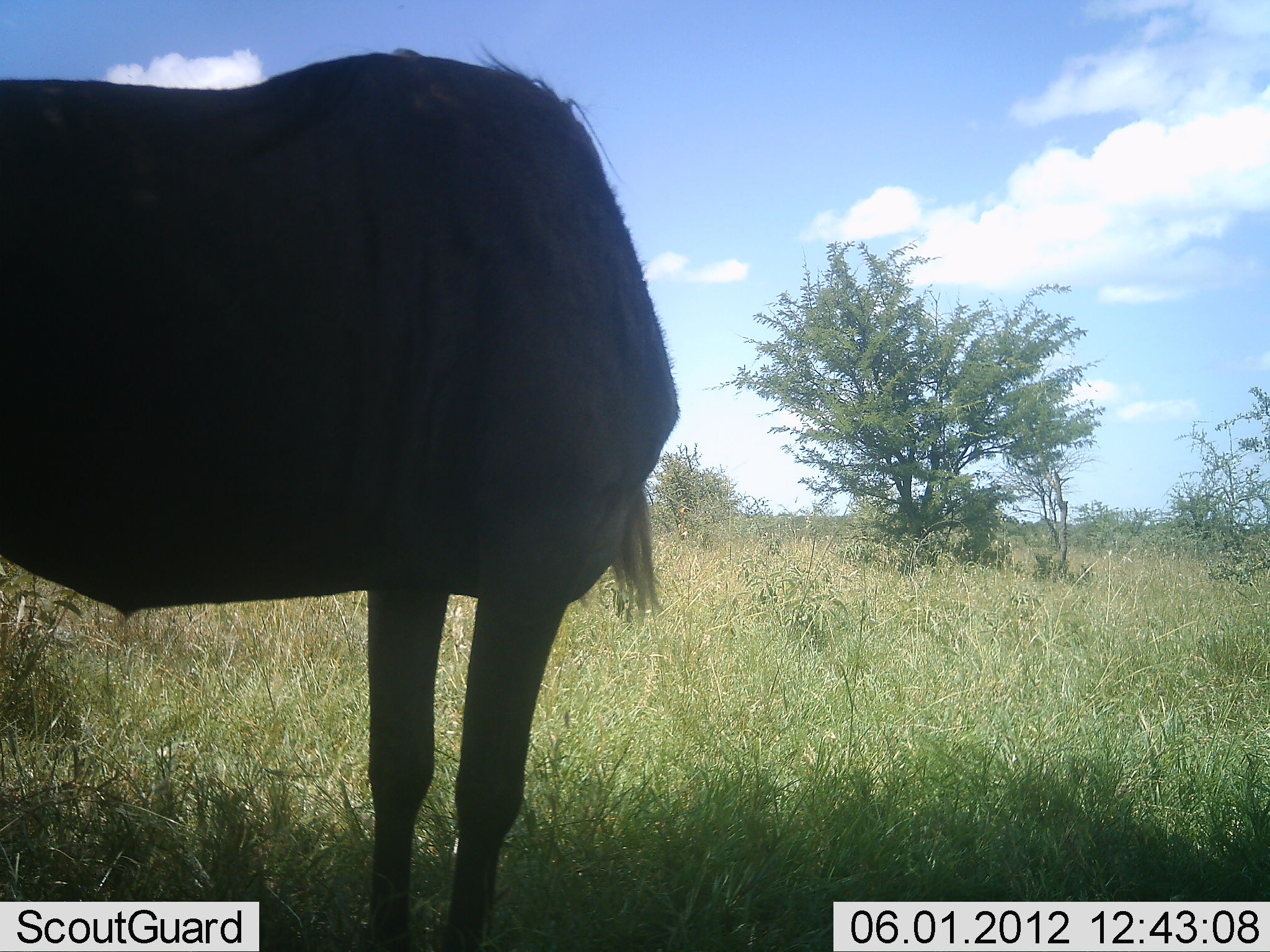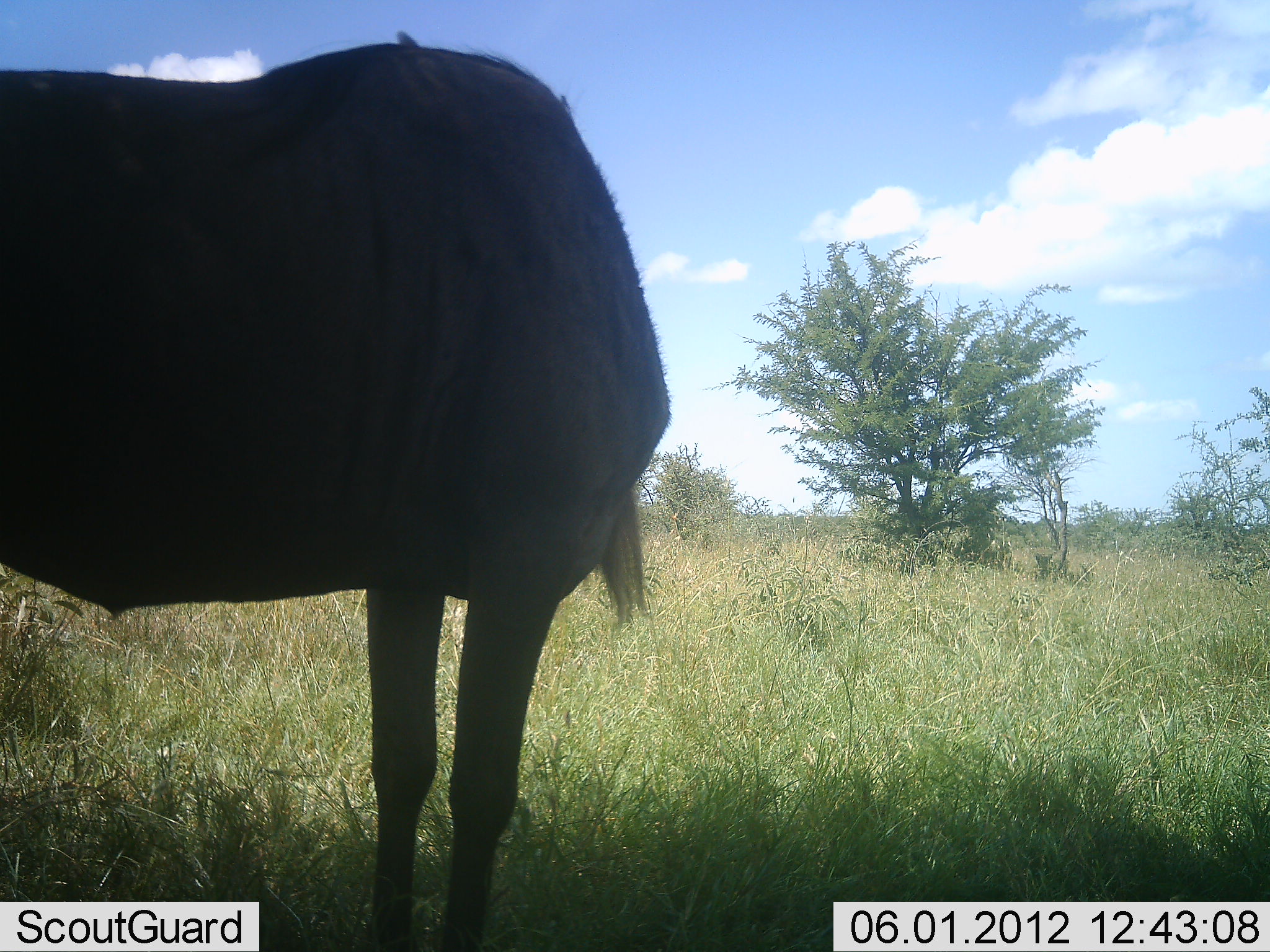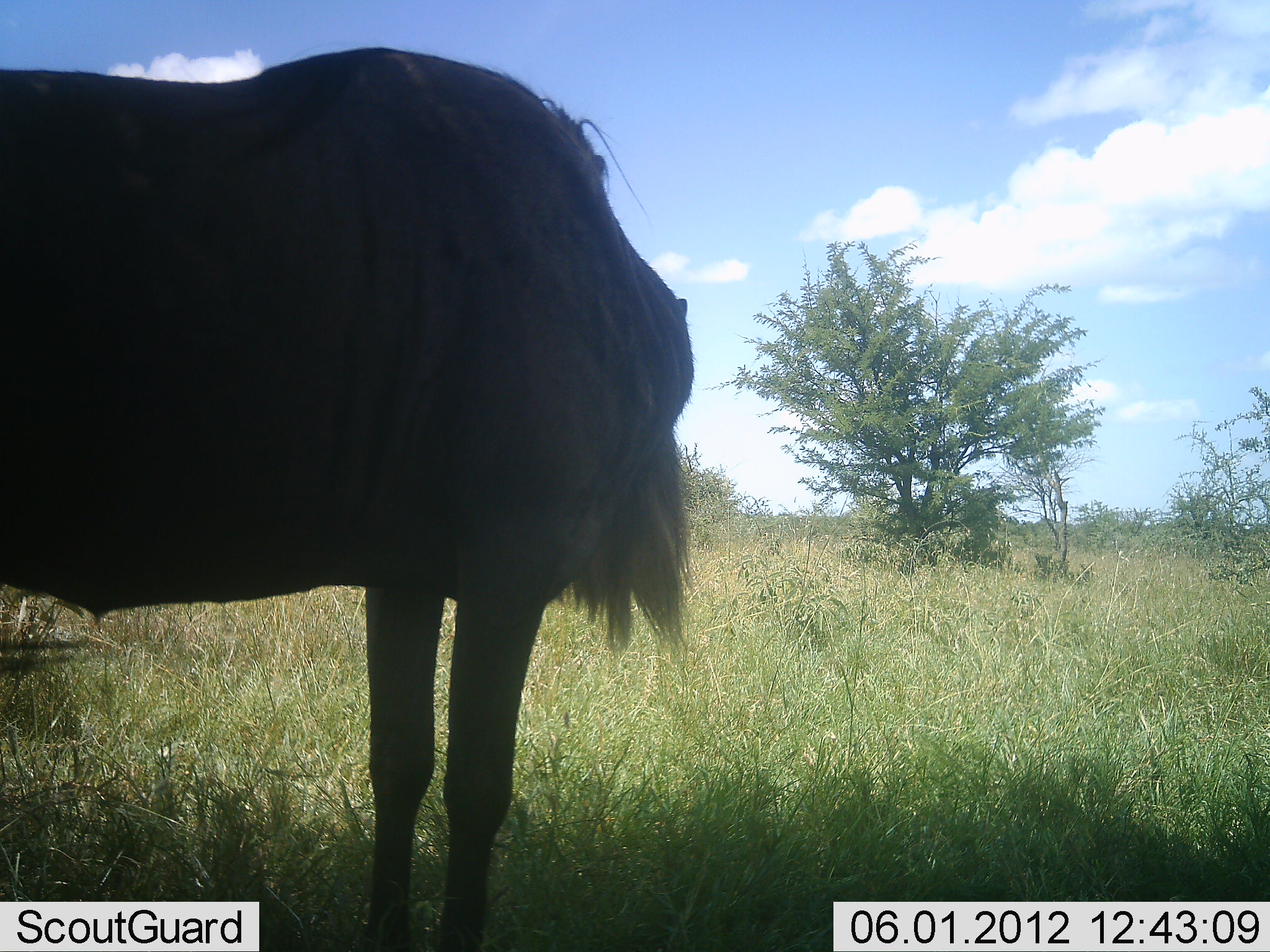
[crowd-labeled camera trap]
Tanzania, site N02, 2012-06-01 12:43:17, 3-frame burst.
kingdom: Animalia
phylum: Chordata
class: Mammalia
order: Artiodactyla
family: Bovidae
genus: Connochaetes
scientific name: Connochaetes taurinus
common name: blue wildebeest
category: wildebeest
Wildebeest (blue wildebeest) (Connochaetes taurinus), count 1. Behavior (volunteer vote fractions): standing 100%, resting 0%, moving 0%, interacting 0%. Young present (vote fraction): 0%. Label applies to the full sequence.